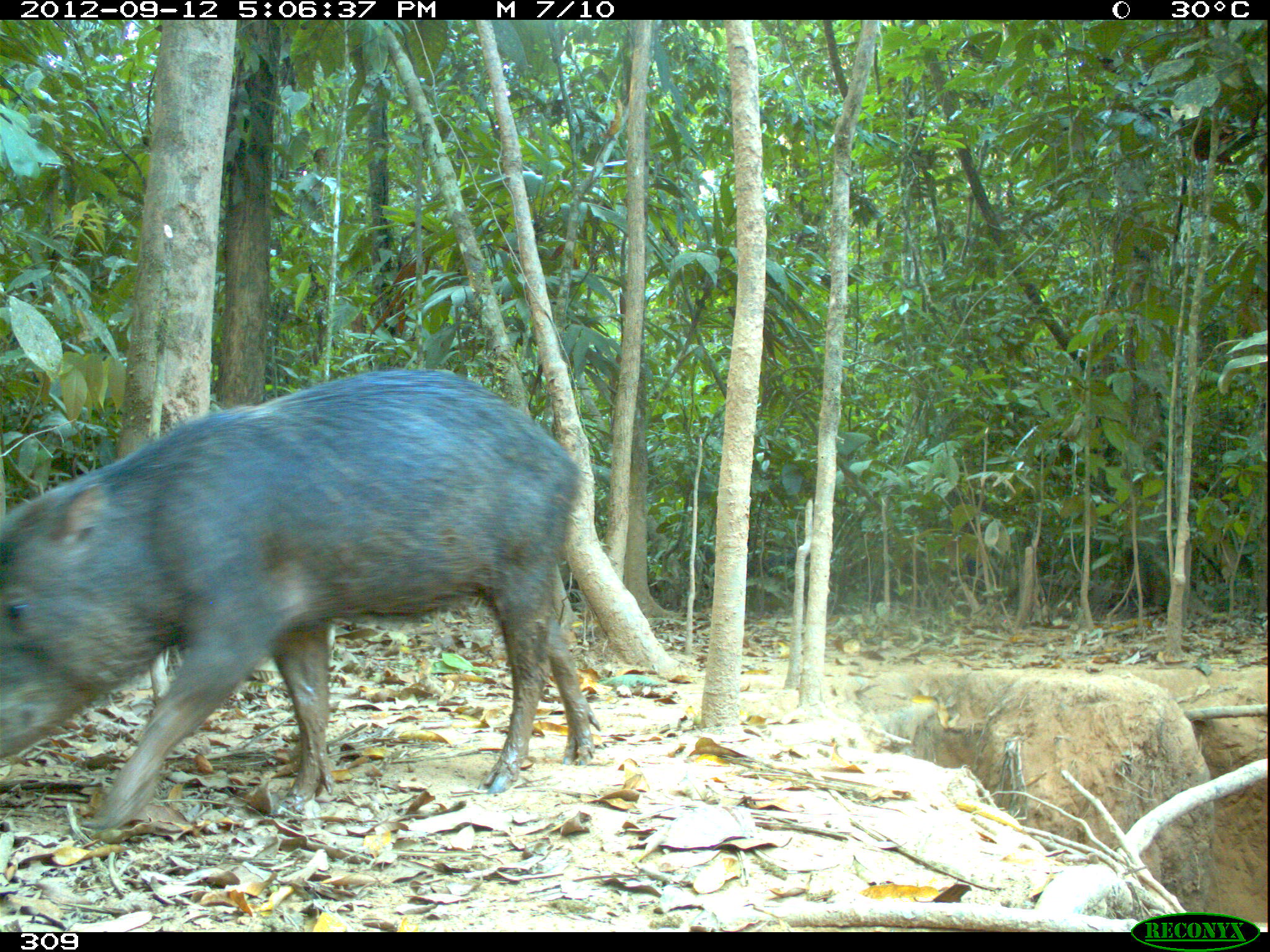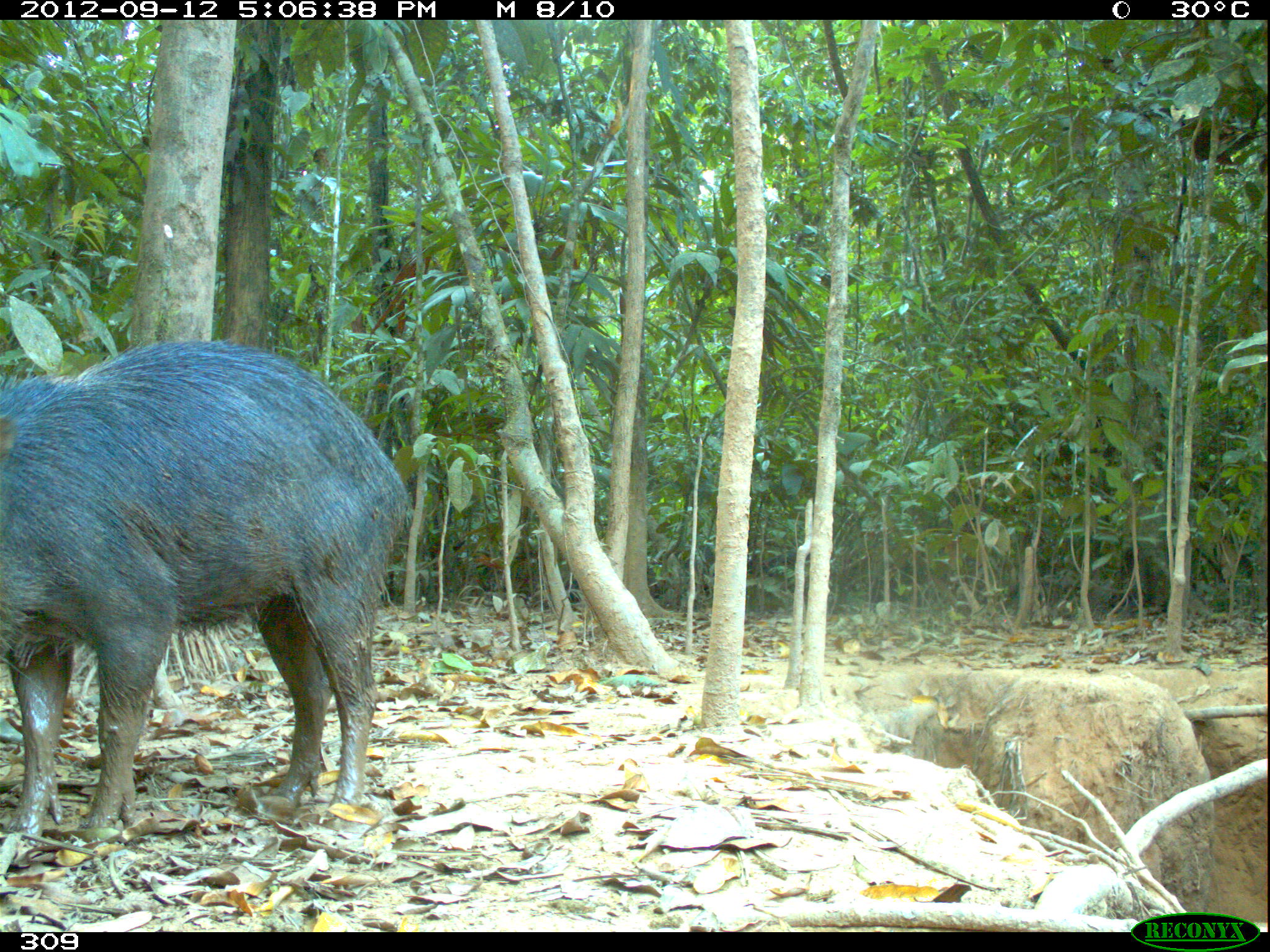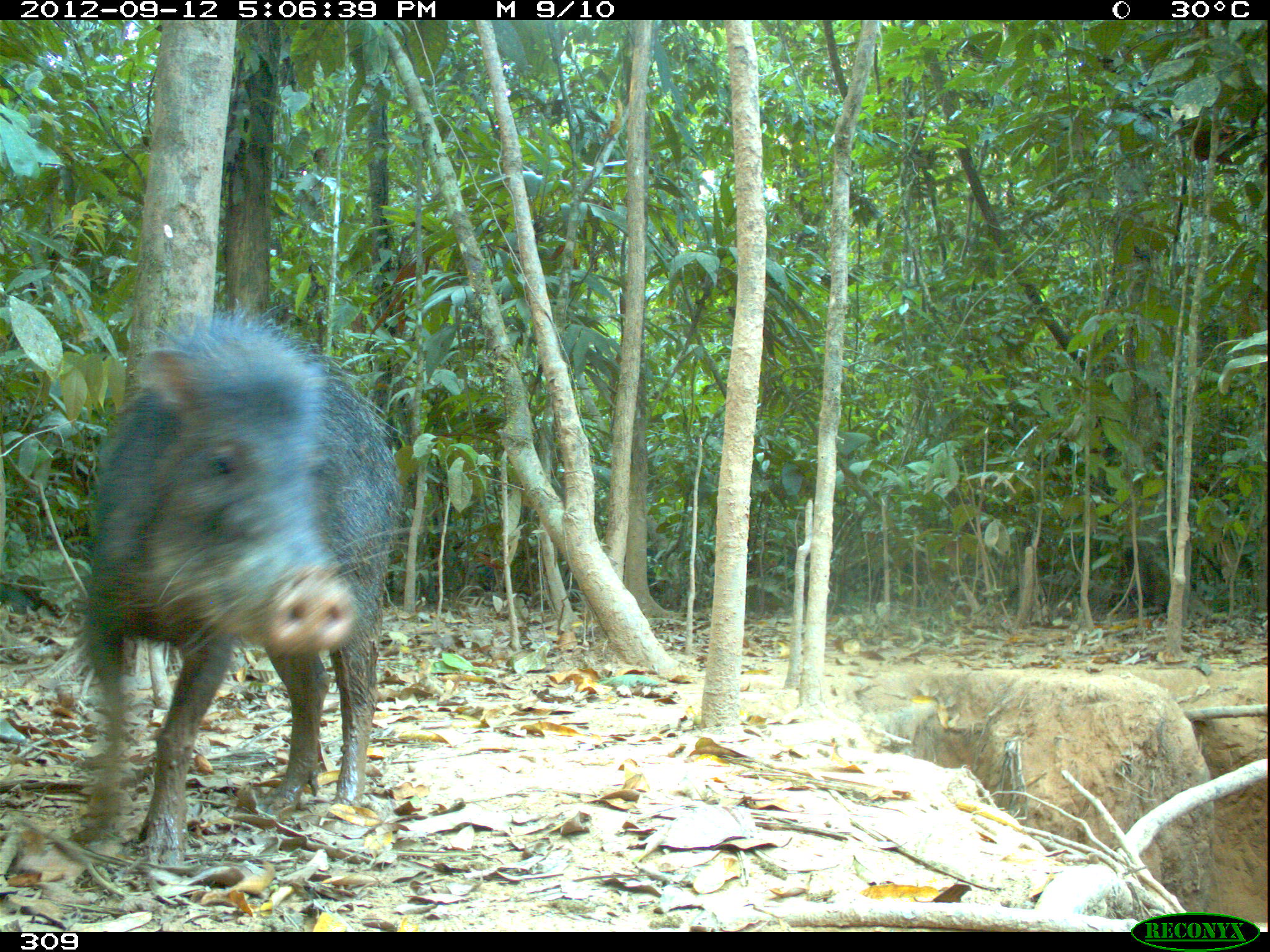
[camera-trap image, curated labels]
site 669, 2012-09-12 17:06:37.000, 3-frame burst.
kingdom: Animalia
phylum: Chordata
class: Mammalia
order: Artiodactyla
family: Tayassuidae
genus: Tayassu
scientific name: Tayassu pecari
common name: white-lipped peccary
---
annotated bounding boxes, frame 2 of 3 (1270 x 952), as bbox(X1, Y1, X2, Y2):
tayassu pecari: bbox(0, 336, 411, 841)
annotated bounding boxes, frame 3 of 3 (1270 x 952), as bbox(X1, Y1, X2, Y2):
tayassu pecari: bbox(78, 297, 403, 869)